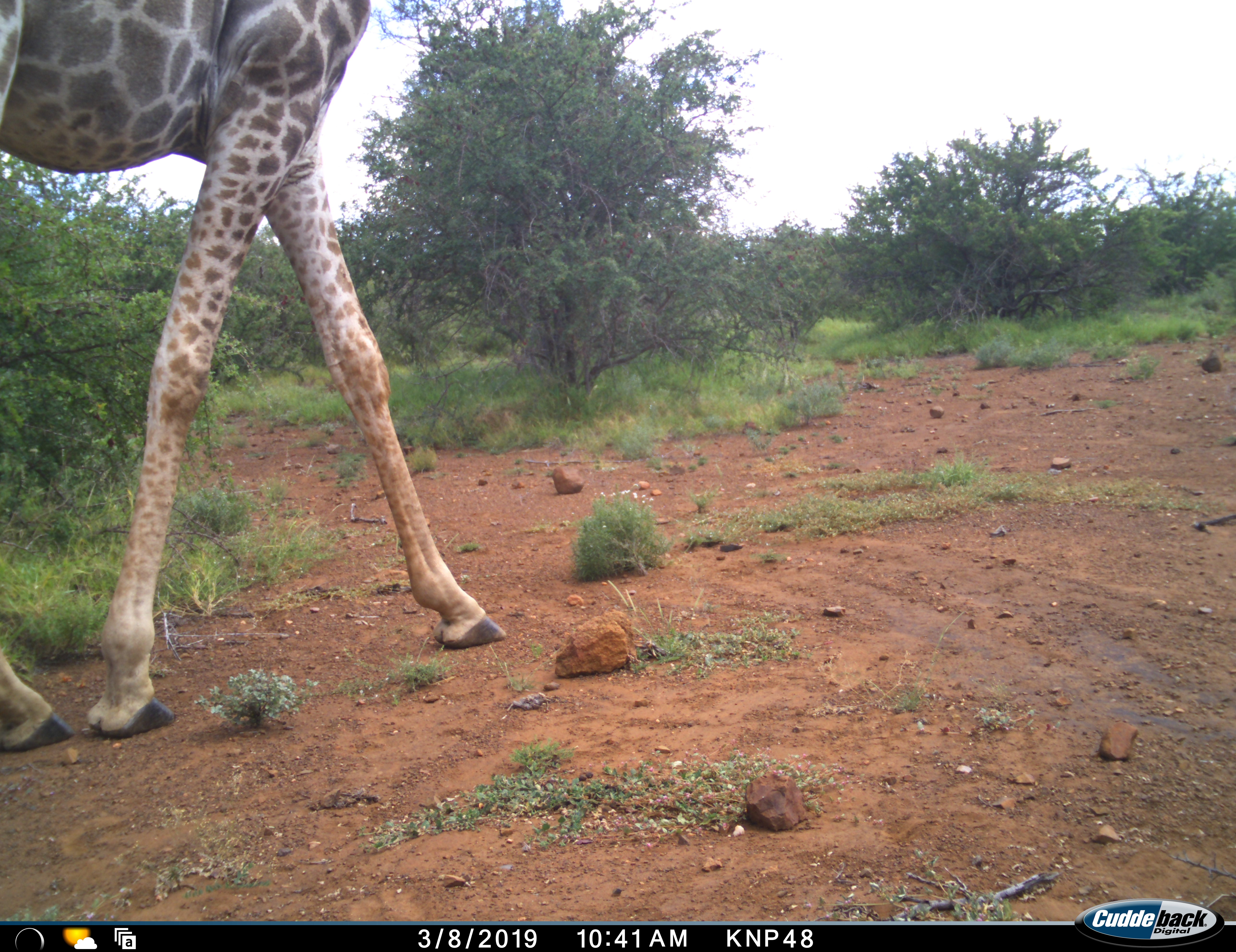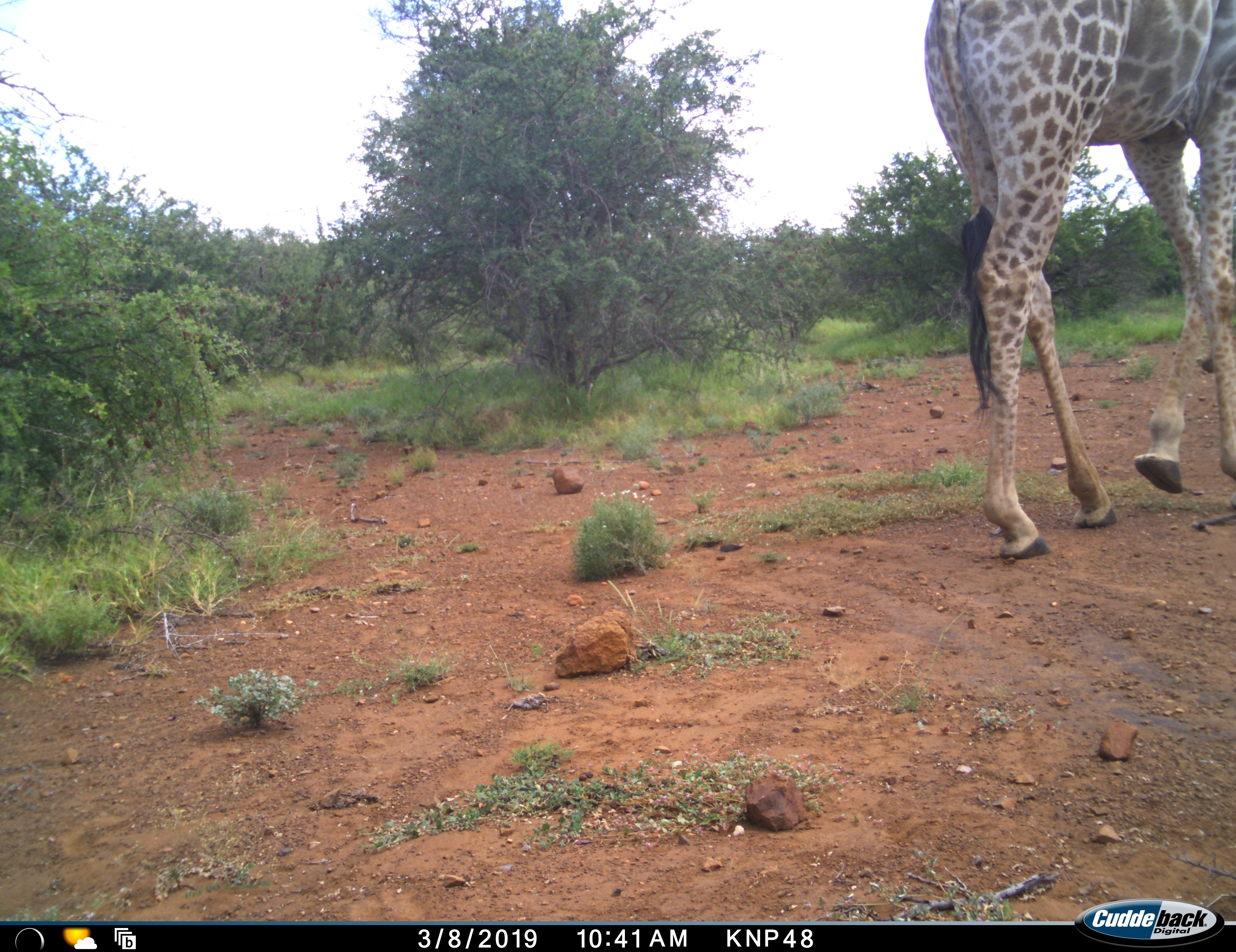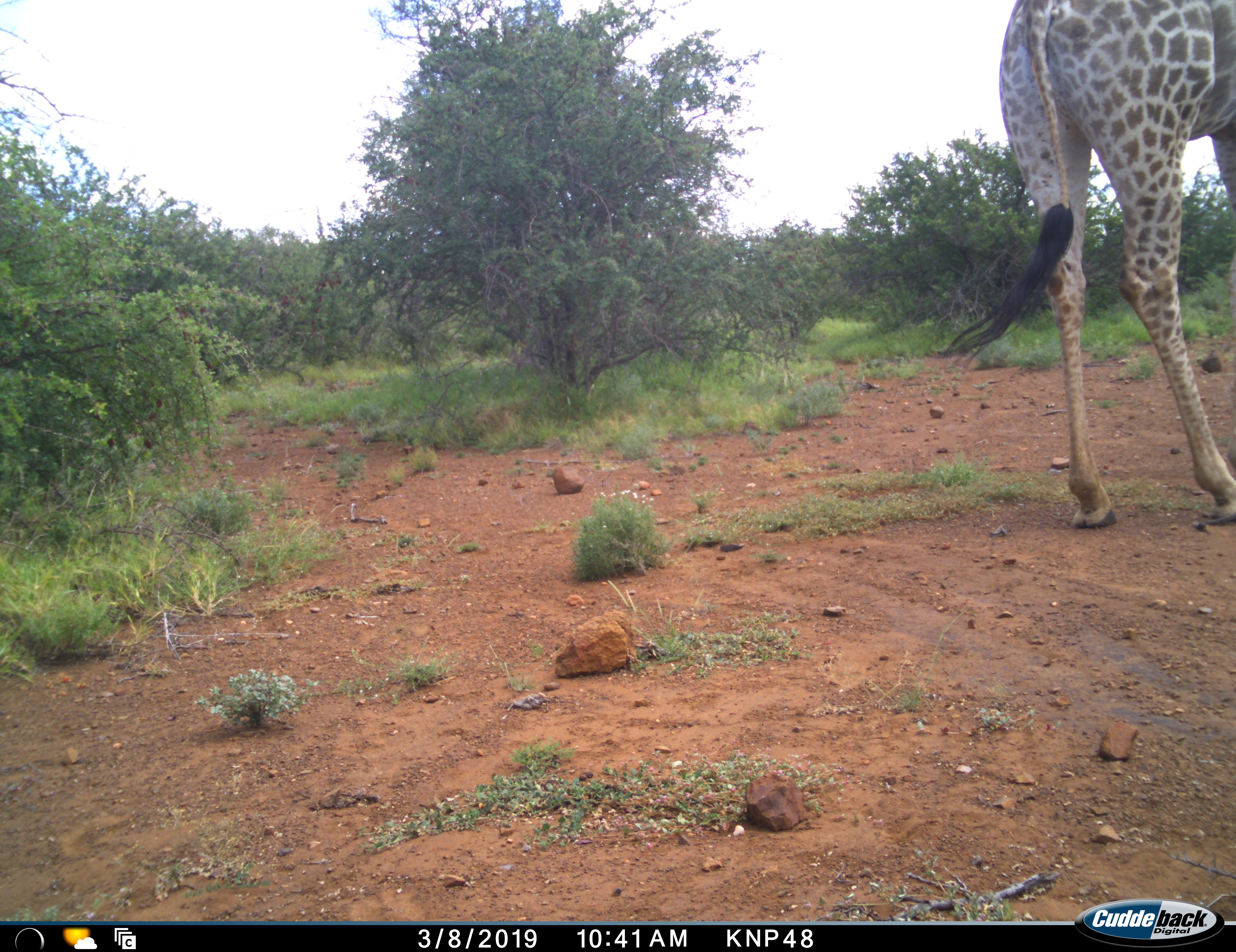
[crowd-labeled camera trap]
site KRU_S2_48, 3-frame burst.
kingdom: Animalia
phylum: Chordata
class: Mammalia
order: Artiodactyla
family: Giraffidae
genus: Giraffa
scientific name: Giraffa camelopardalis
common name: giraffe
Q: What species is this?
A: Giraffe (Giraffa camelopardalis).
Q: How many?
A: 1.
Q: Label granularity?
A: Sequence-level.